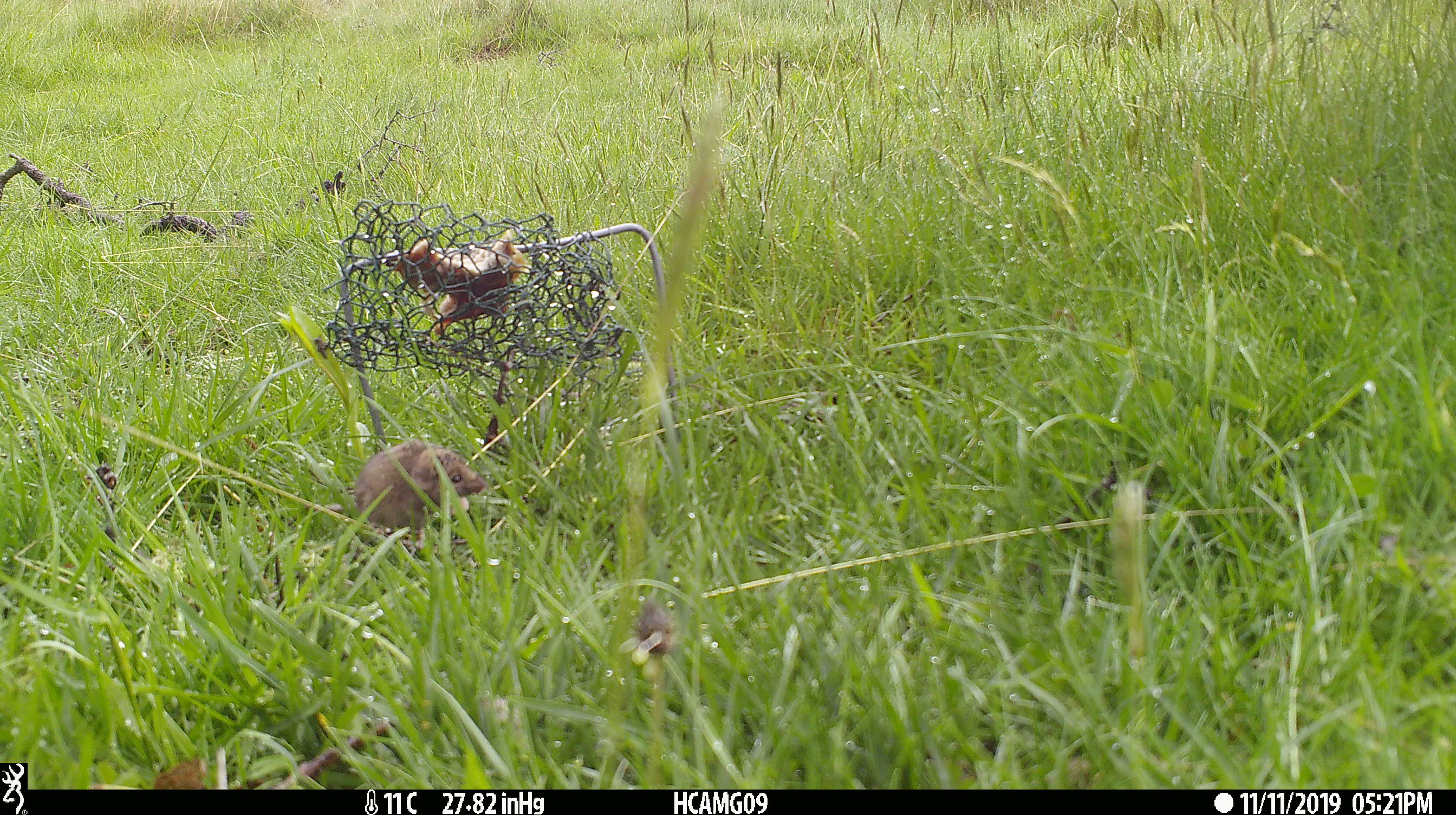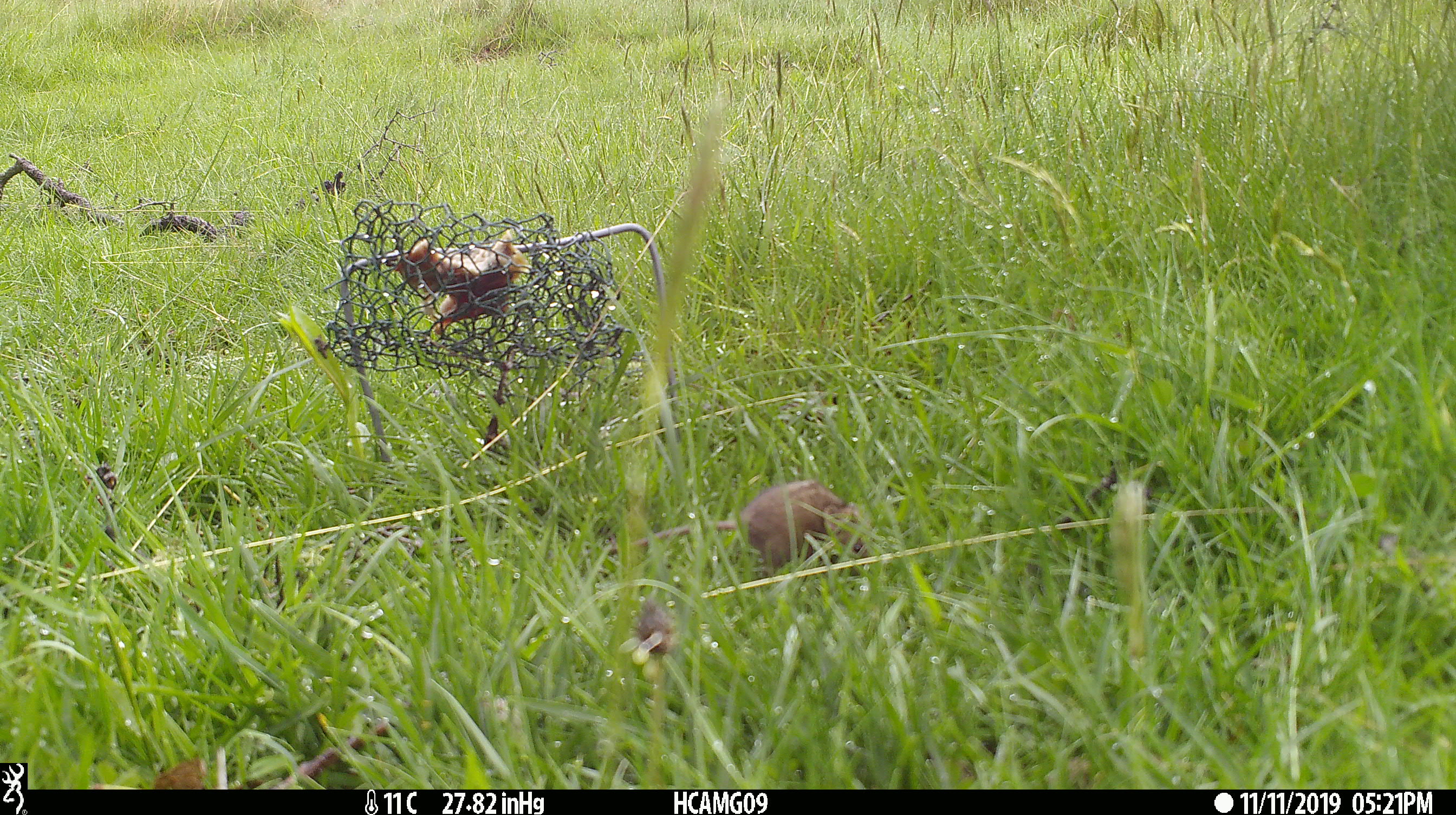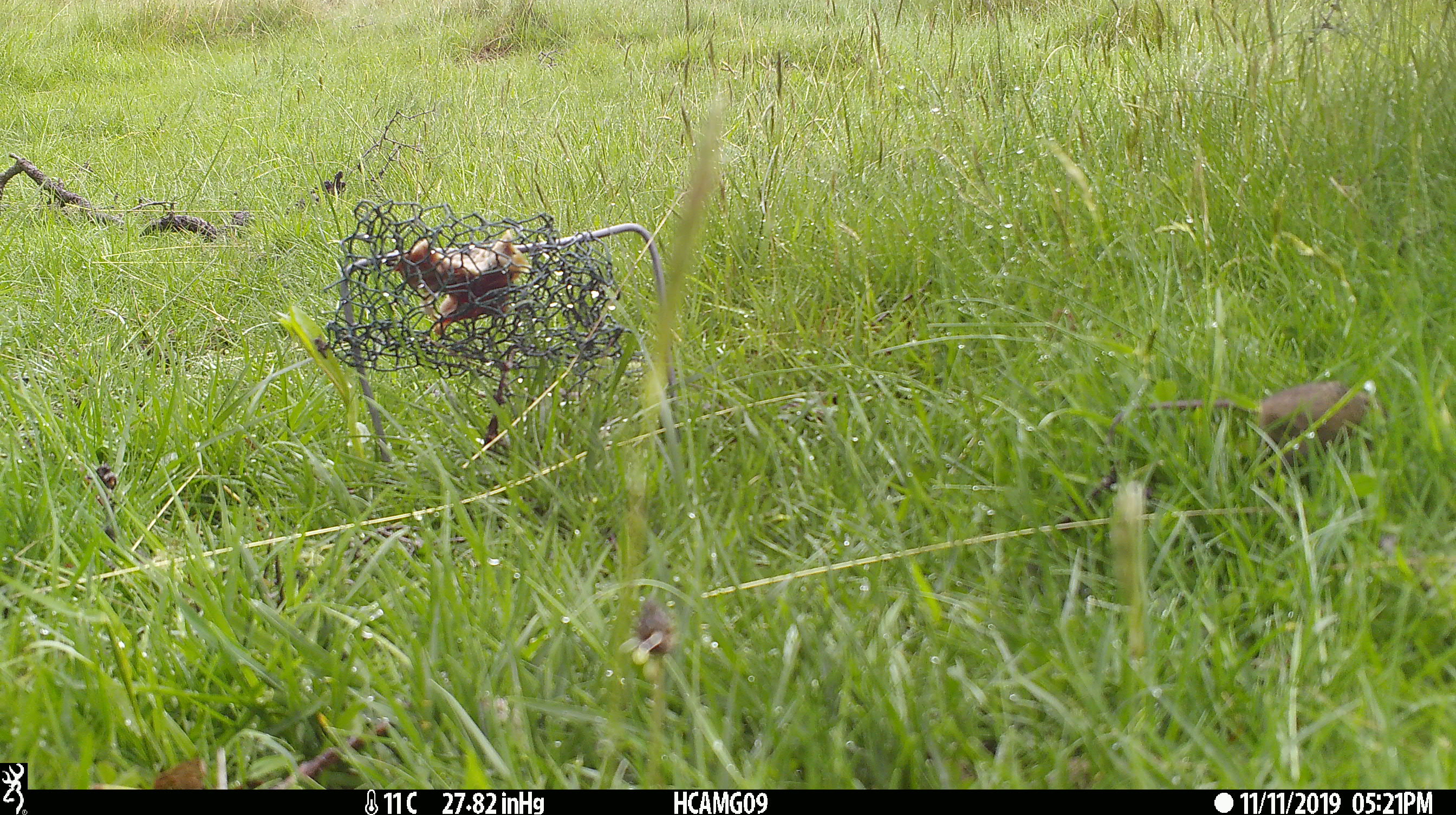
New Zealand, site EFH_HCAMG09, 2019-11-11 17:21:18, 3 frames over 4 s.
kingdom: Animalia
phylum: Chordata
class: Mammalia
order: Rodentia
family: Muridae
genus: Mus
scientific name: Mus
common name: mouse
Mouse (Mus).